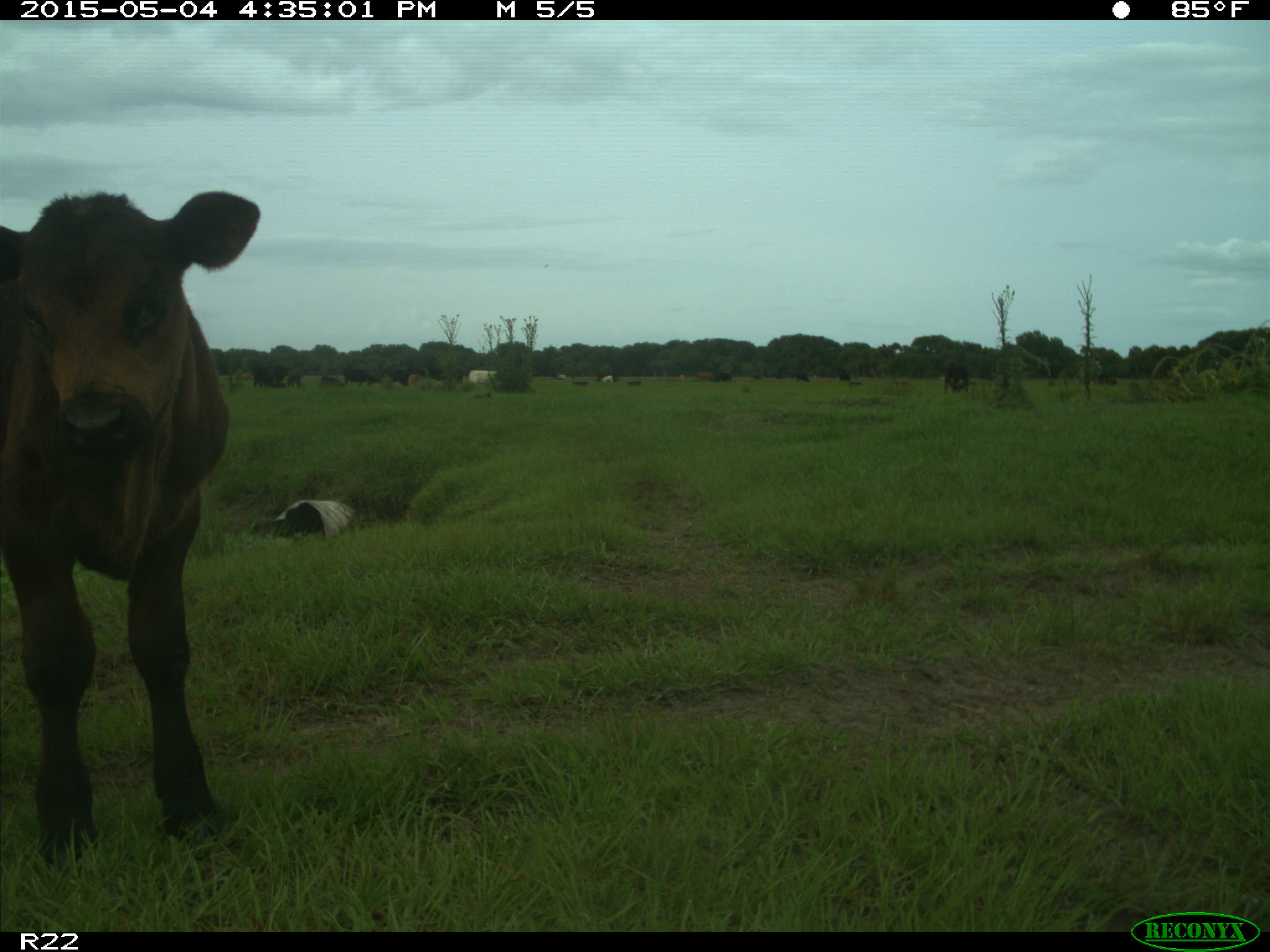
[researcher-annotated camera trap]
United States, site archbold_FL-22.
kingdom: Animalia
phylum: Chordata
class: Mammalia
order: Artiodactyla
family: Bovidae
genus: Bos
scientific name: Bos taurus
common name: domestic cow